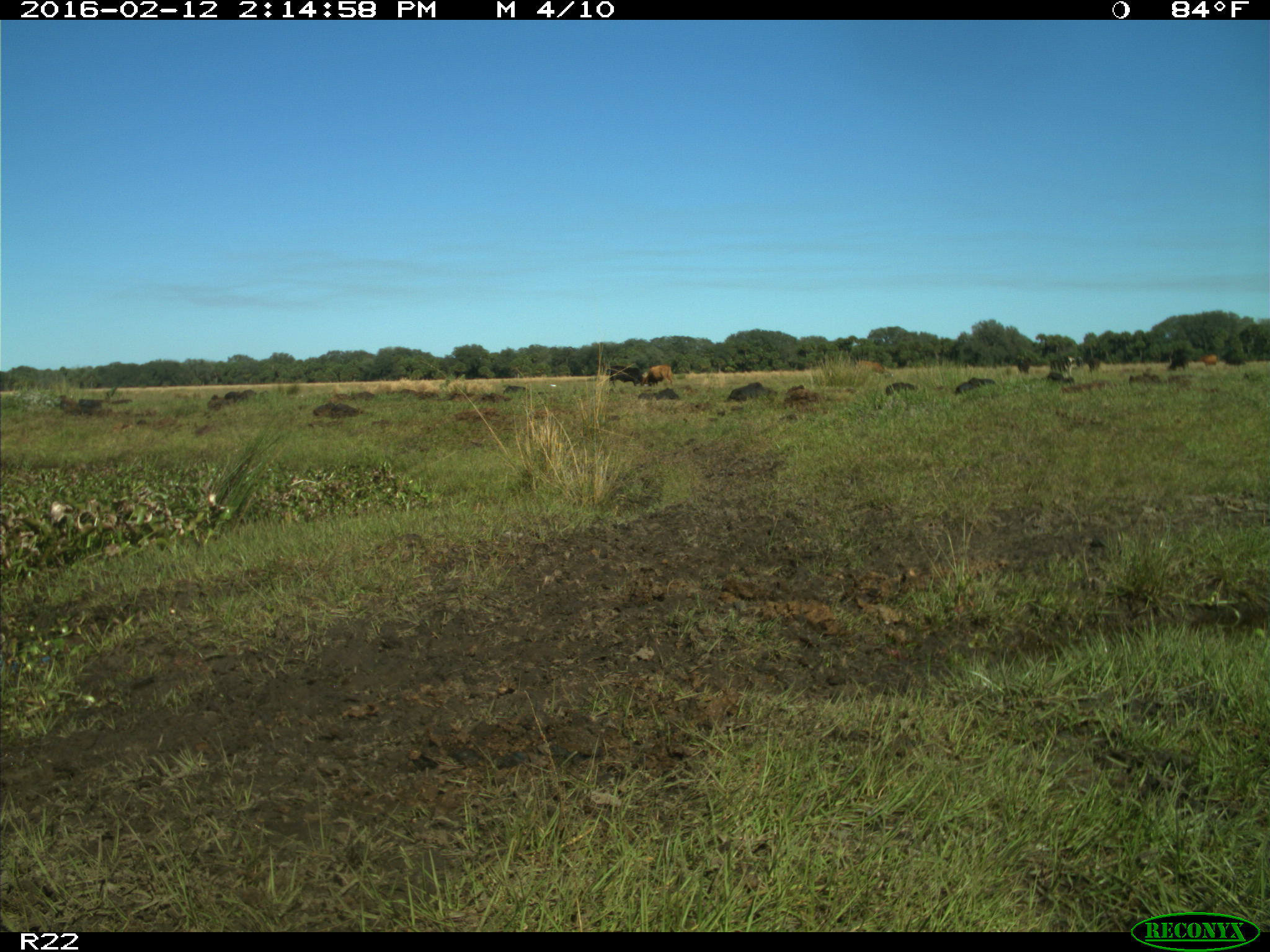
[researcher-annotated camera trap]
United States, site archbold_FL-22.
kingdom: Animalia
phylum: Chordata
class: Mammalia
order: Artiodactyla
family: Bovidae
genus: Bos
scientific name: Bos taurus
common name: domestic cow